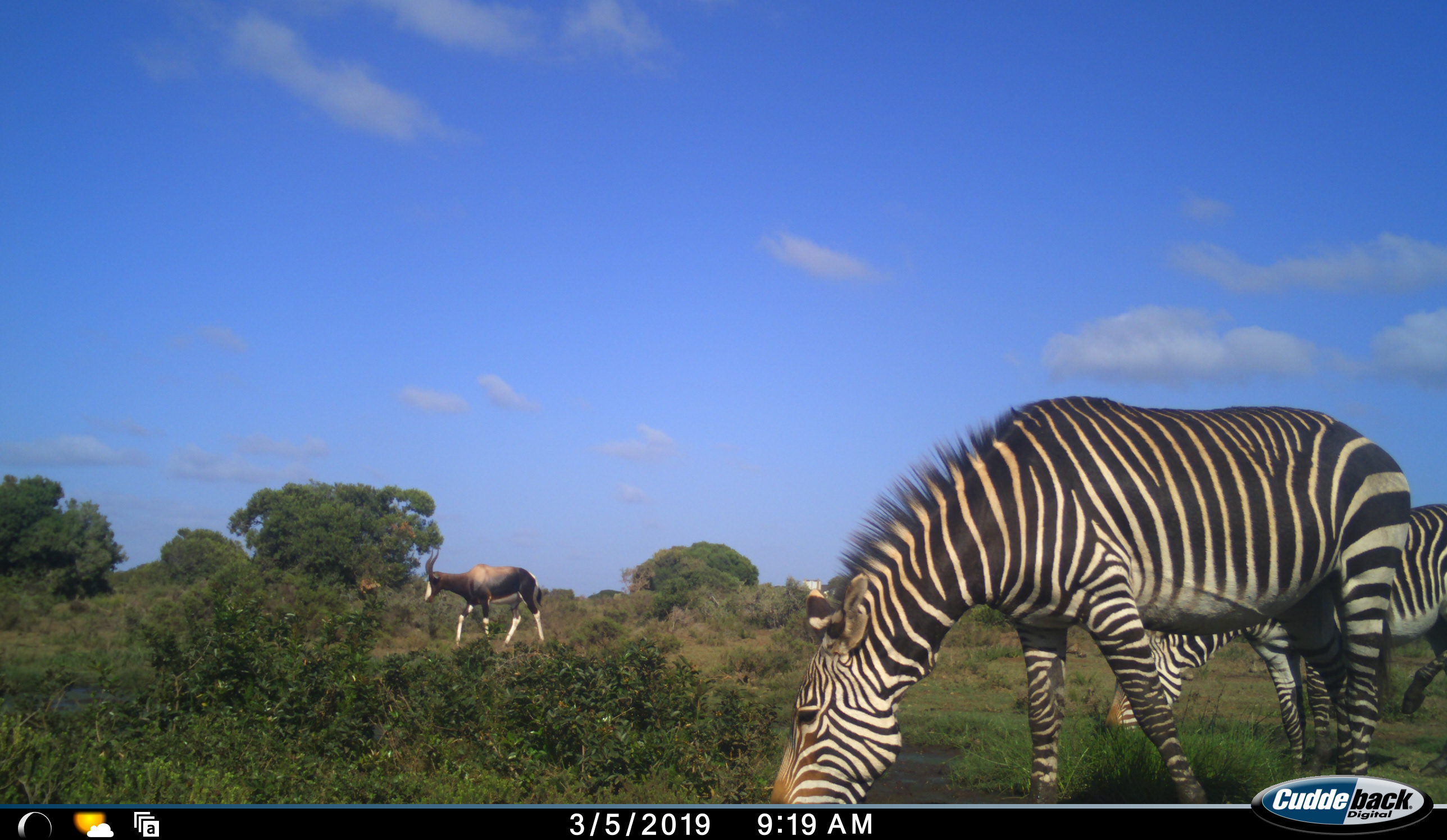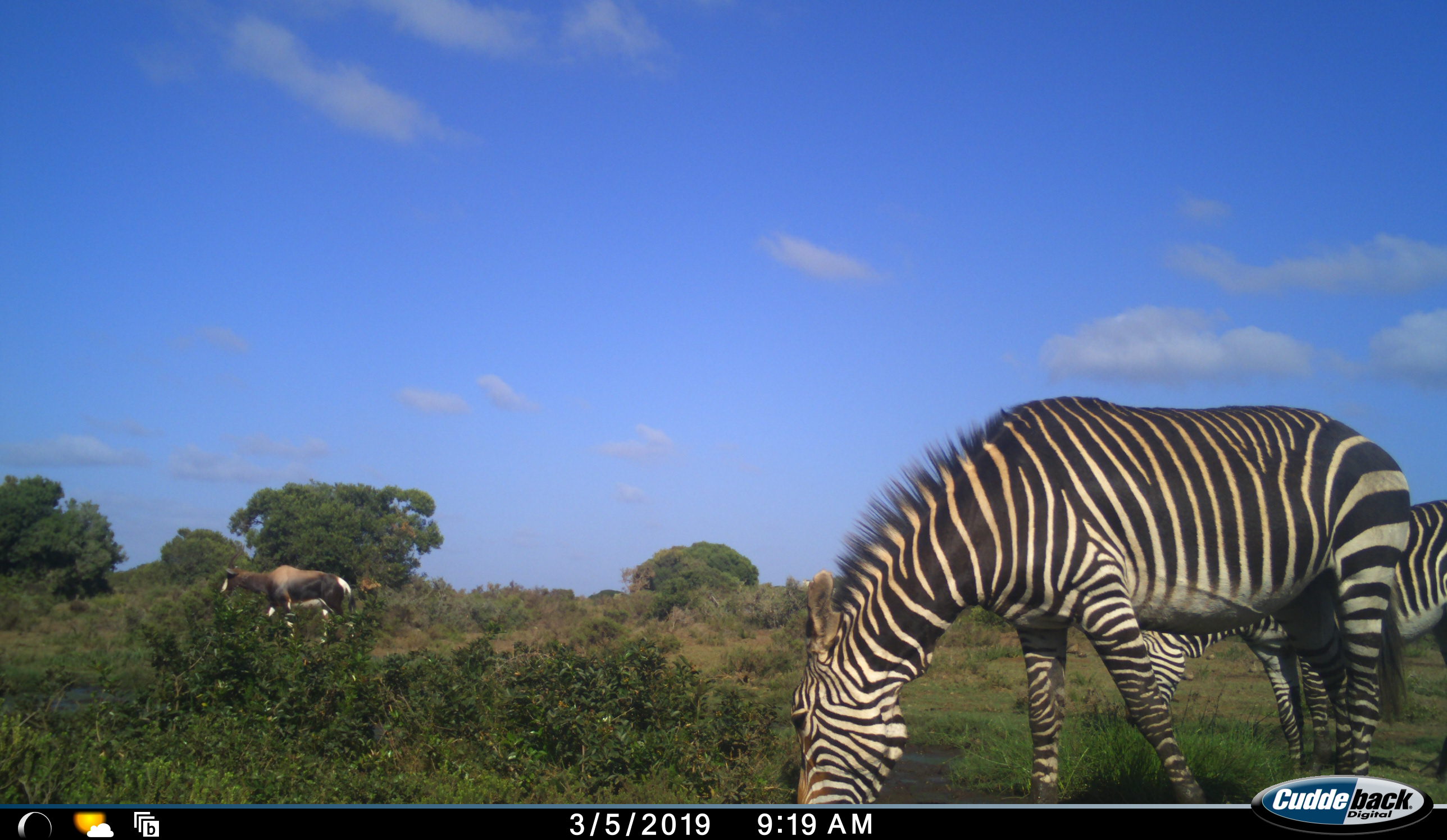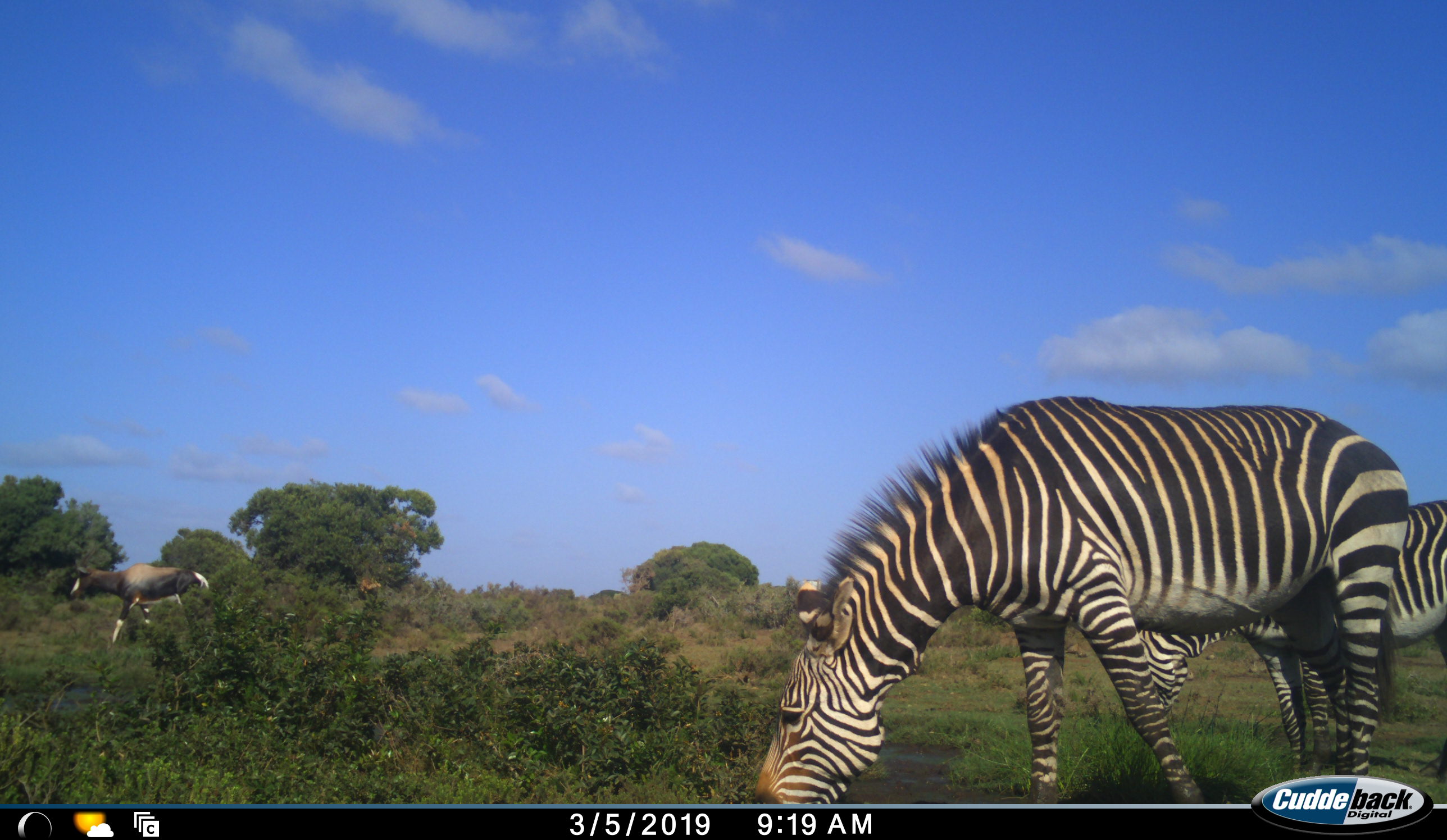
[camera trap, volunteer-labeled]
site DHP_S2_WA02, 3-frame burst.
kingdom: Animalia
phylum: Chordata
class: Mammalia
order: Artiodactyla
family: Bovidae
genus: Damaliscus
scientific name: Damaliscus pygargus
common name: bontebok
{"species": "bontebok (Damaliscus pygargus)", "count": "1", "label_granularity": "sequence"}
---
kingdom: Animalia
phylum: Chordata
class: Mammalia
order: Perissodactyla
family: Equidae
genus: Equus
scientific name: Equus zebra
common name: mountain zebra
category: zebramountain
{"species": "zebramountain (mountain zebra) (Equus zebra)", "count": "2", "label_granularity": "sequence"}